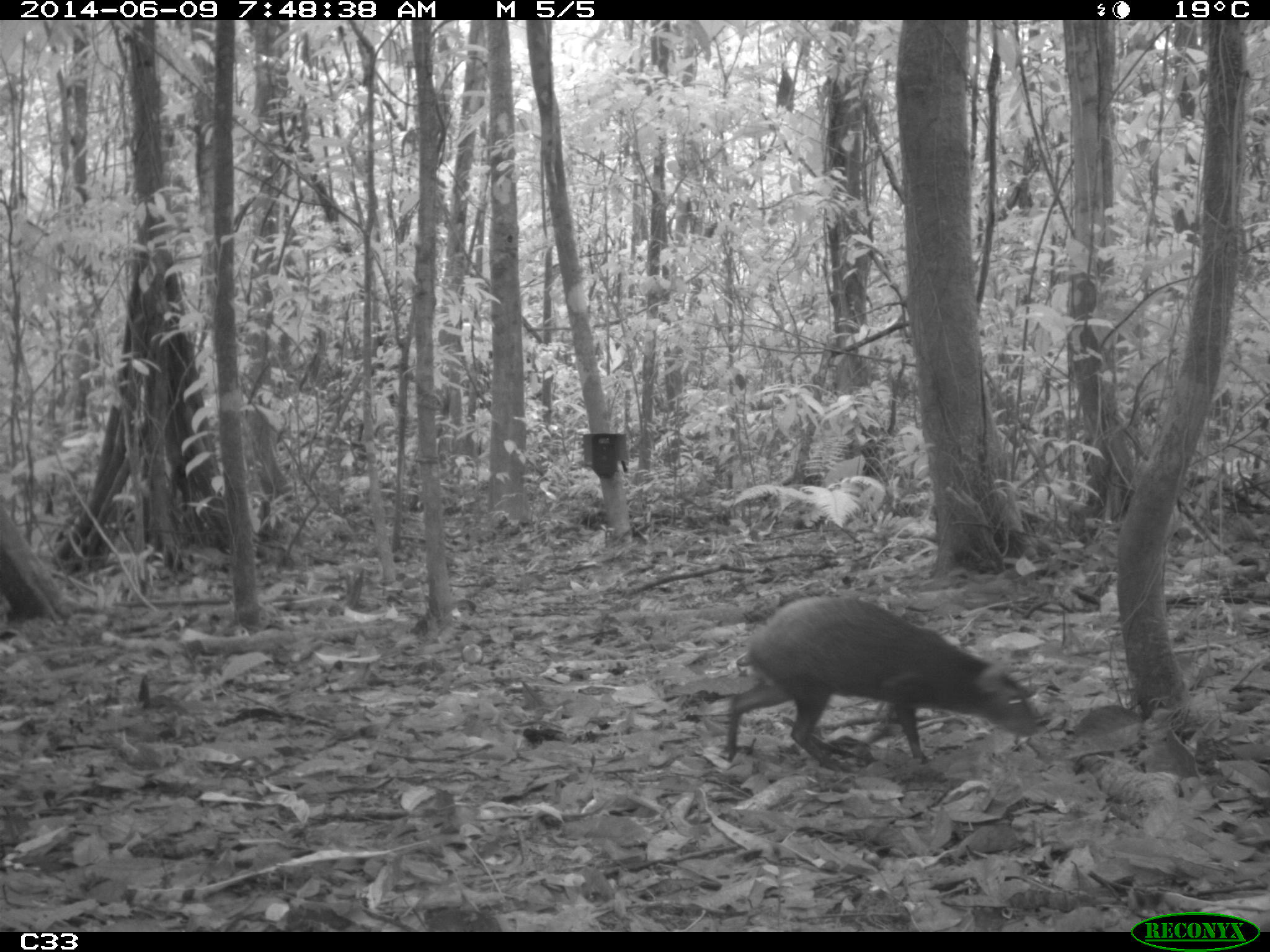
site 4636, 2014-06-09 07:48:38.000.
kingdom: Animalia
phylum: Chordata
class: Mammalia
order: Rodentia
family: Dasyproctidae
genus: Dasyprocta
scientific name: Dasyprocta leporina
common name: red-rumped agouti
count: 1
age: adult